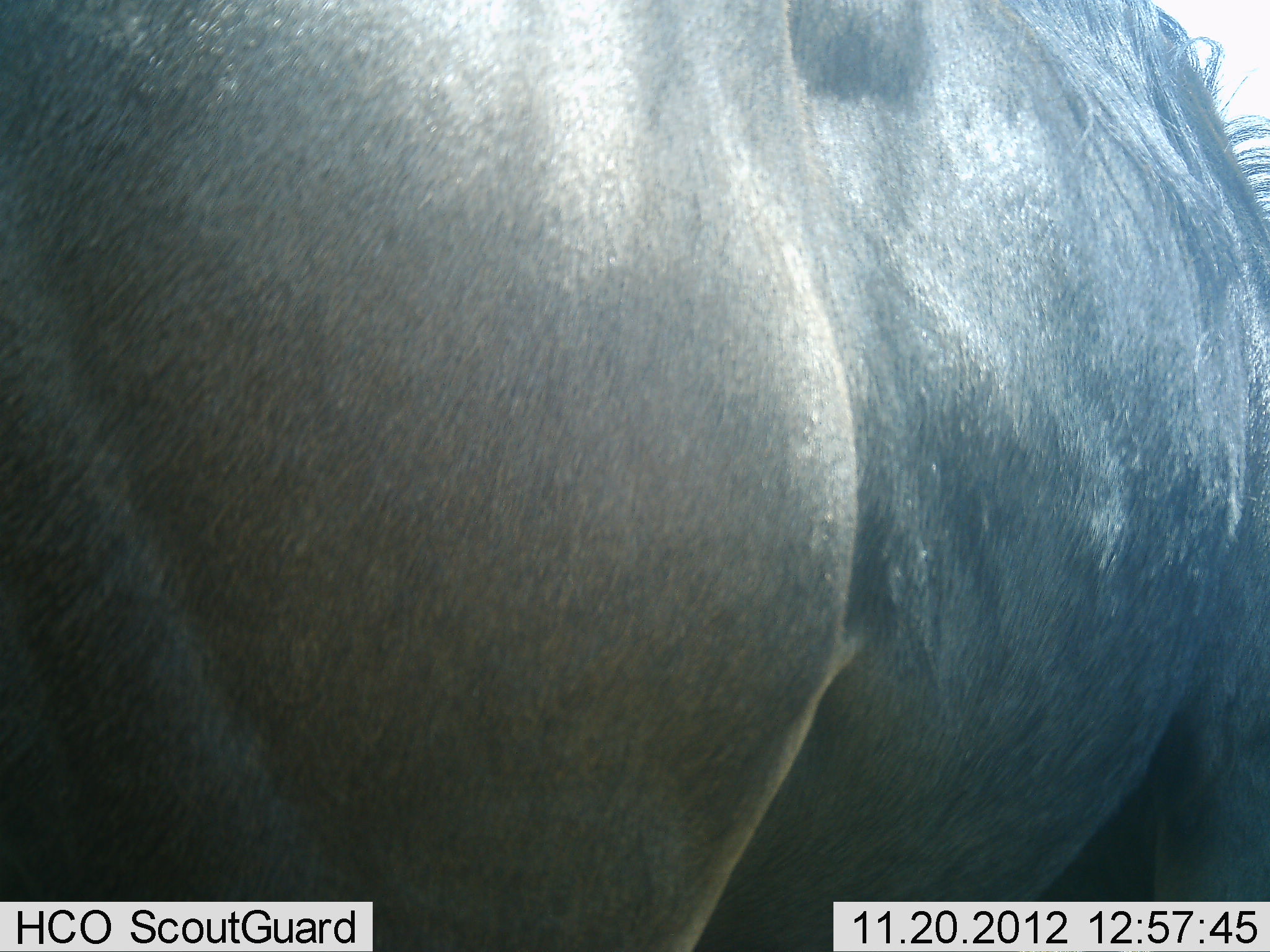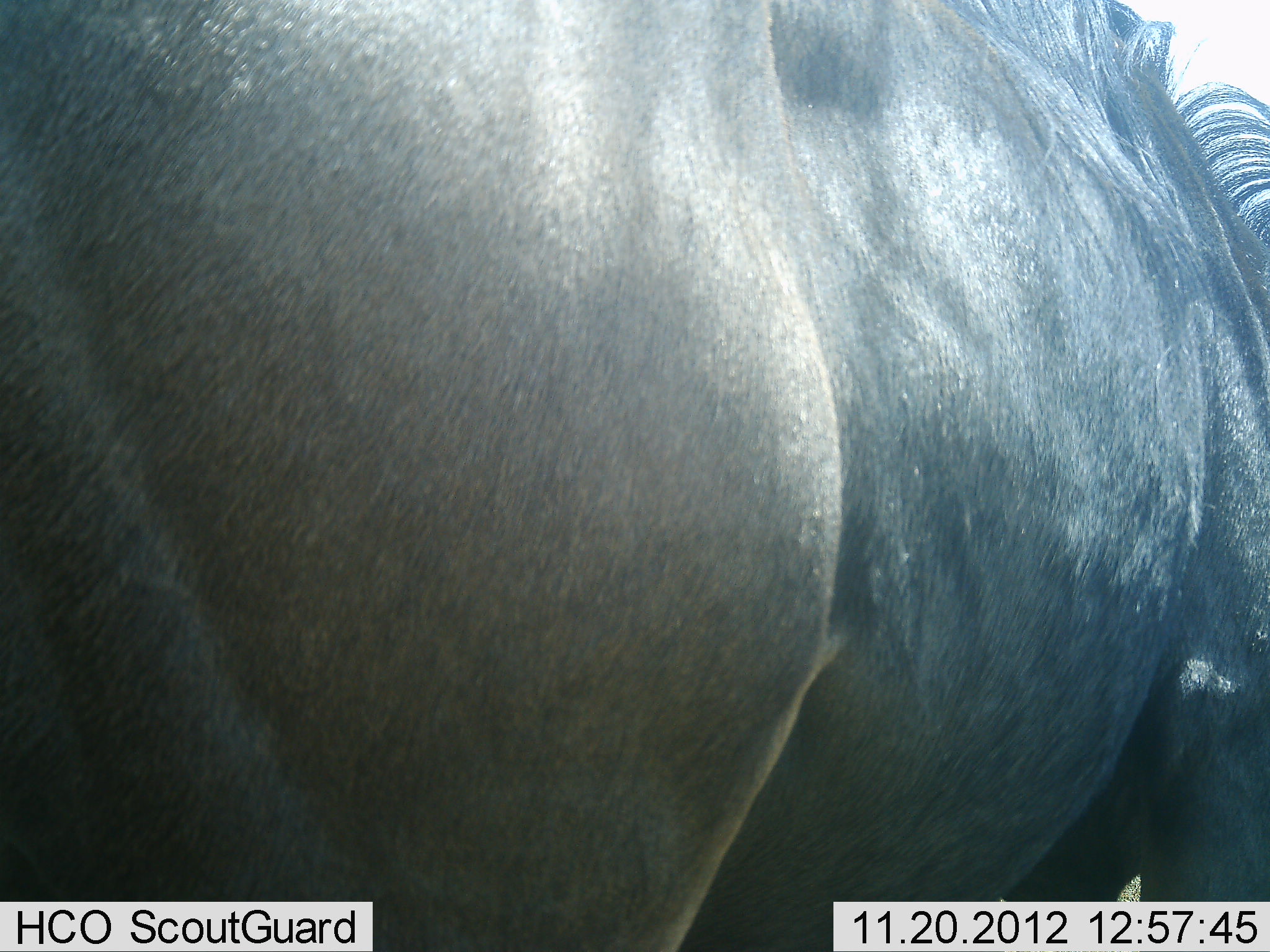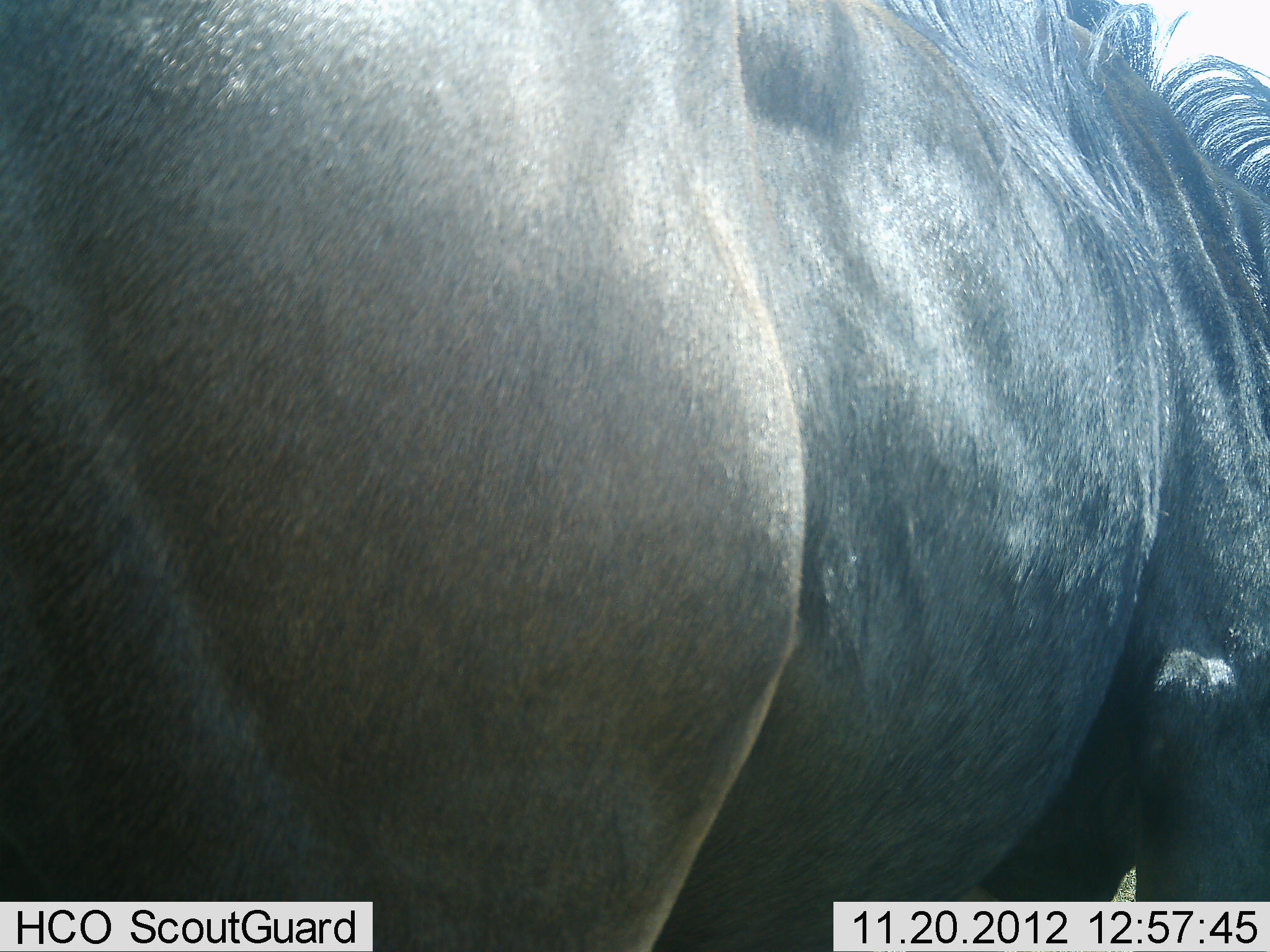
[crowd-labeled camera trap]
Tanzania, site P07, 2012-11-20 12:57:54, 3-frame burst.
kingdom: Animalia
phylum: Chordata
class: Mammalia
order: Artiodactyla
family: Bovidae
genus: Connochaetes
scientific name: Connochaetes taurinus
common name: blue wildebeest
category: wildebeest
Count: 1.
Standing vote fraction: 100%.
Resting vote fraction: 0%.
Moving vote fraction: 0%.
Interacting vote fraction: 0%.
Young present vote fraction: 0%.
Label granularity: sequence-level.